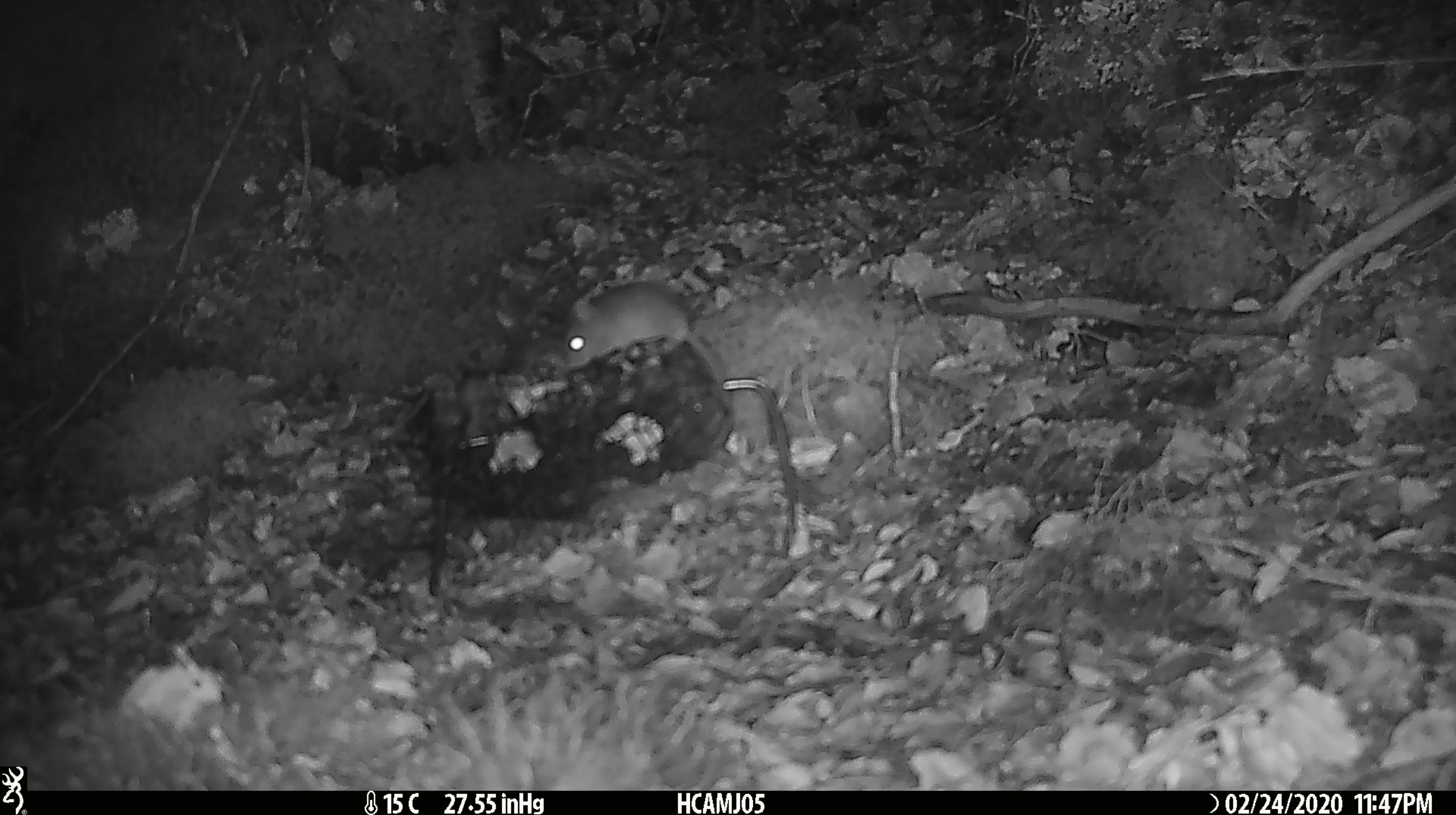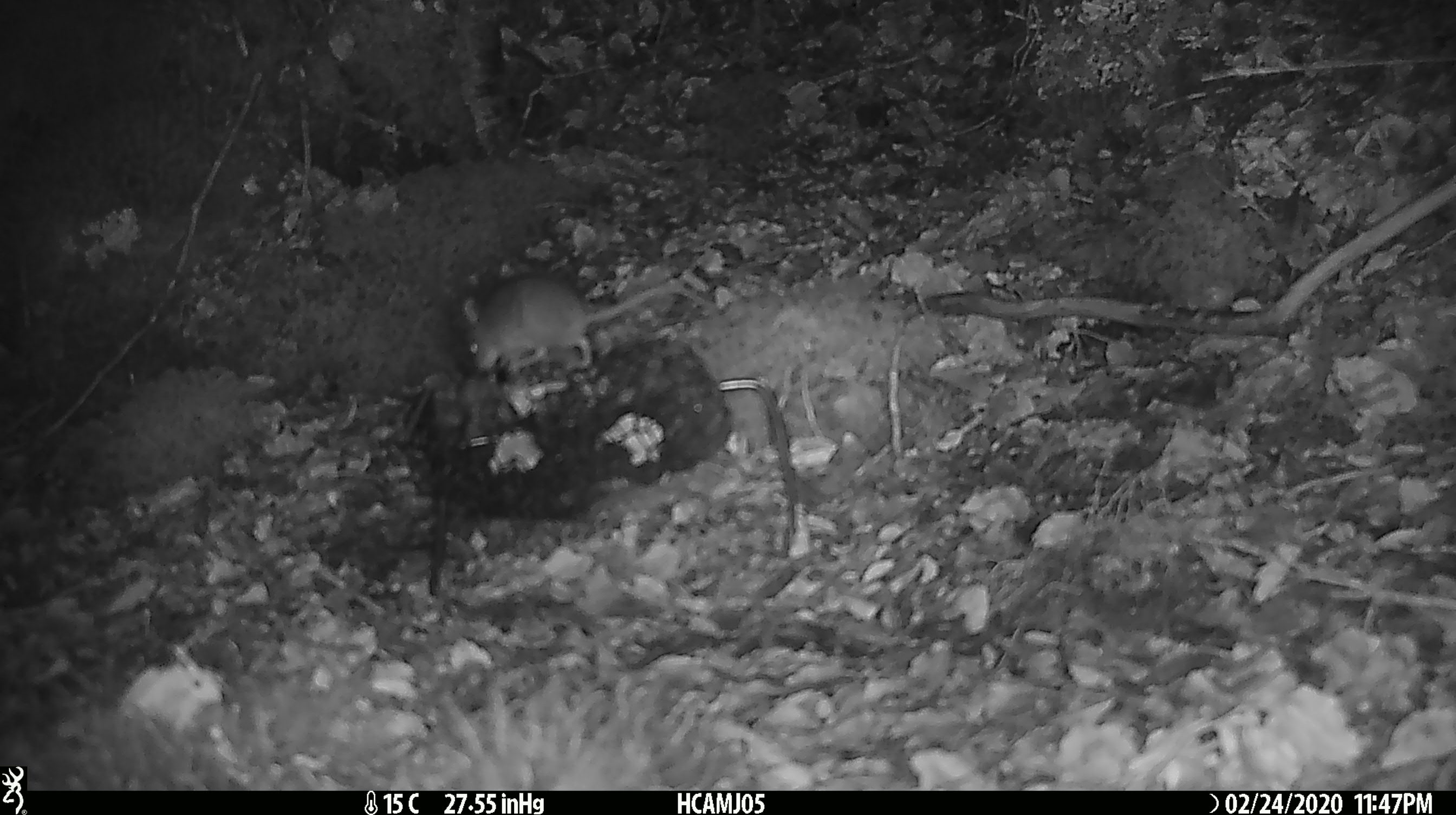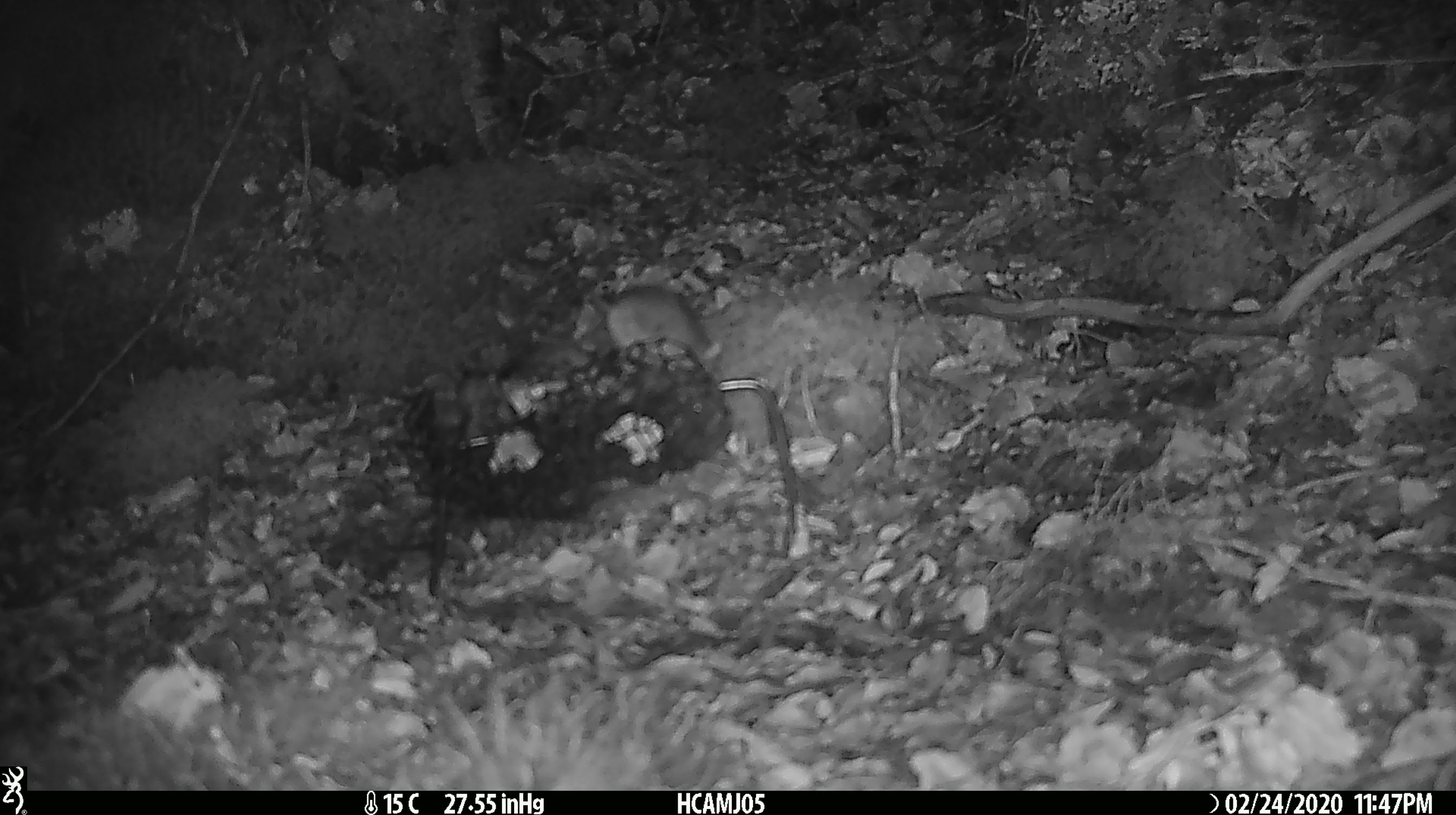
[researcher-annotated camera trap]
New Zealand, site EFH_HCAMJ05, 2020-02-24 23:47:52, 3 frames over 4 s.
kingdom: Animalia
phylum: Chordata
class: Mammalia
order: Rodentia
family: Muridae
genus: Mus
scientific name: Mus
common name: mouse